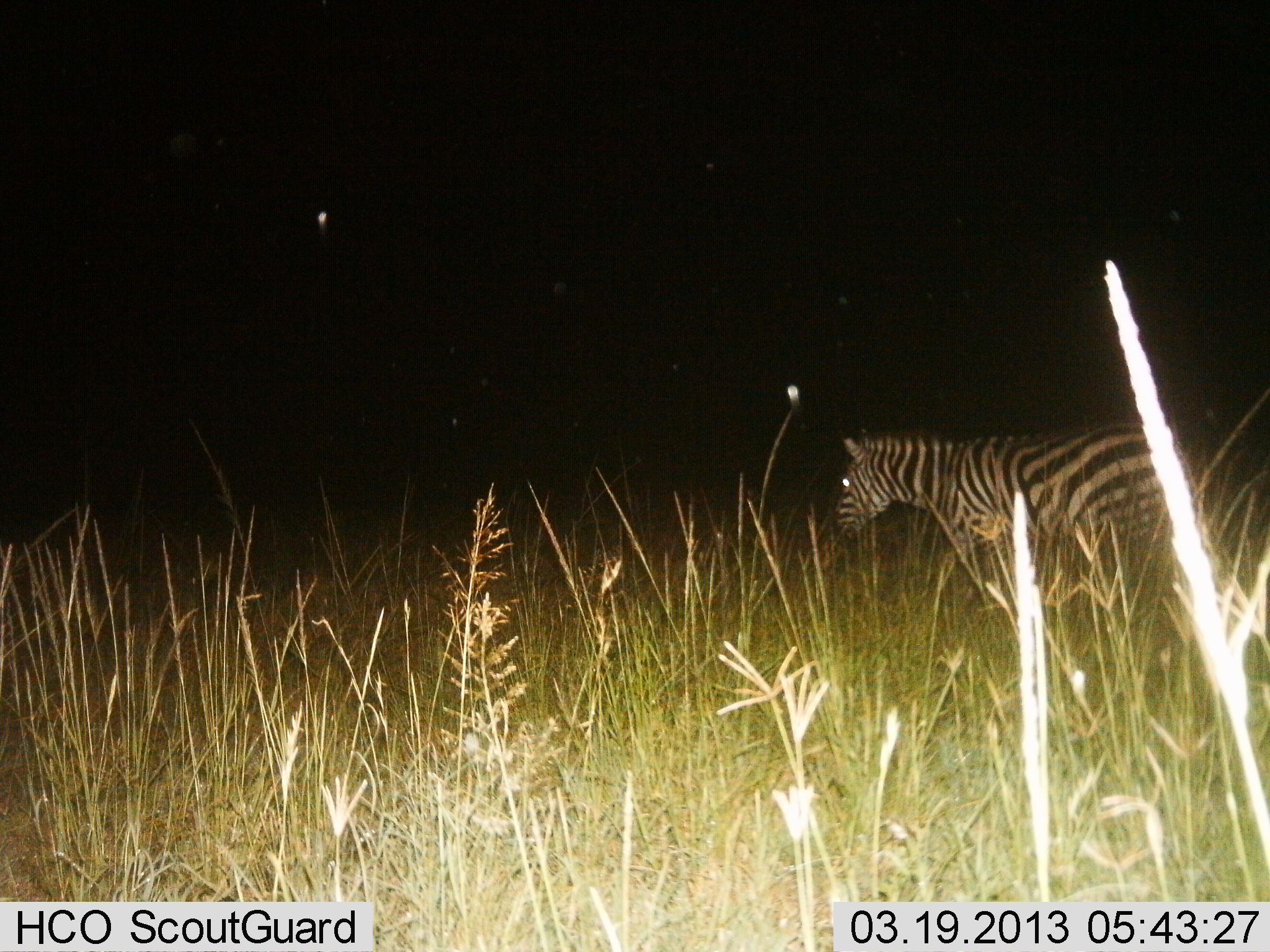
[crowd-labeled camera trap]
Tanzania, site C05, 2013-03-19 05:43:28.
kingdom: Animalia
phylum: Chordata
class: Mammalia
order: Perissodactyla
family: Equidae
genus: Equus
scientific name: Equus quagga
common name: plains zebra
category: zebra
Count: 1.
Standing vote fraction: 19%.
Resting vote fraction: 0%.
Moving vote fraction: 81%.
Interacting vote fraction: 0%.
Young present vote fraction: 0%.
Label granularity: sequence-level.